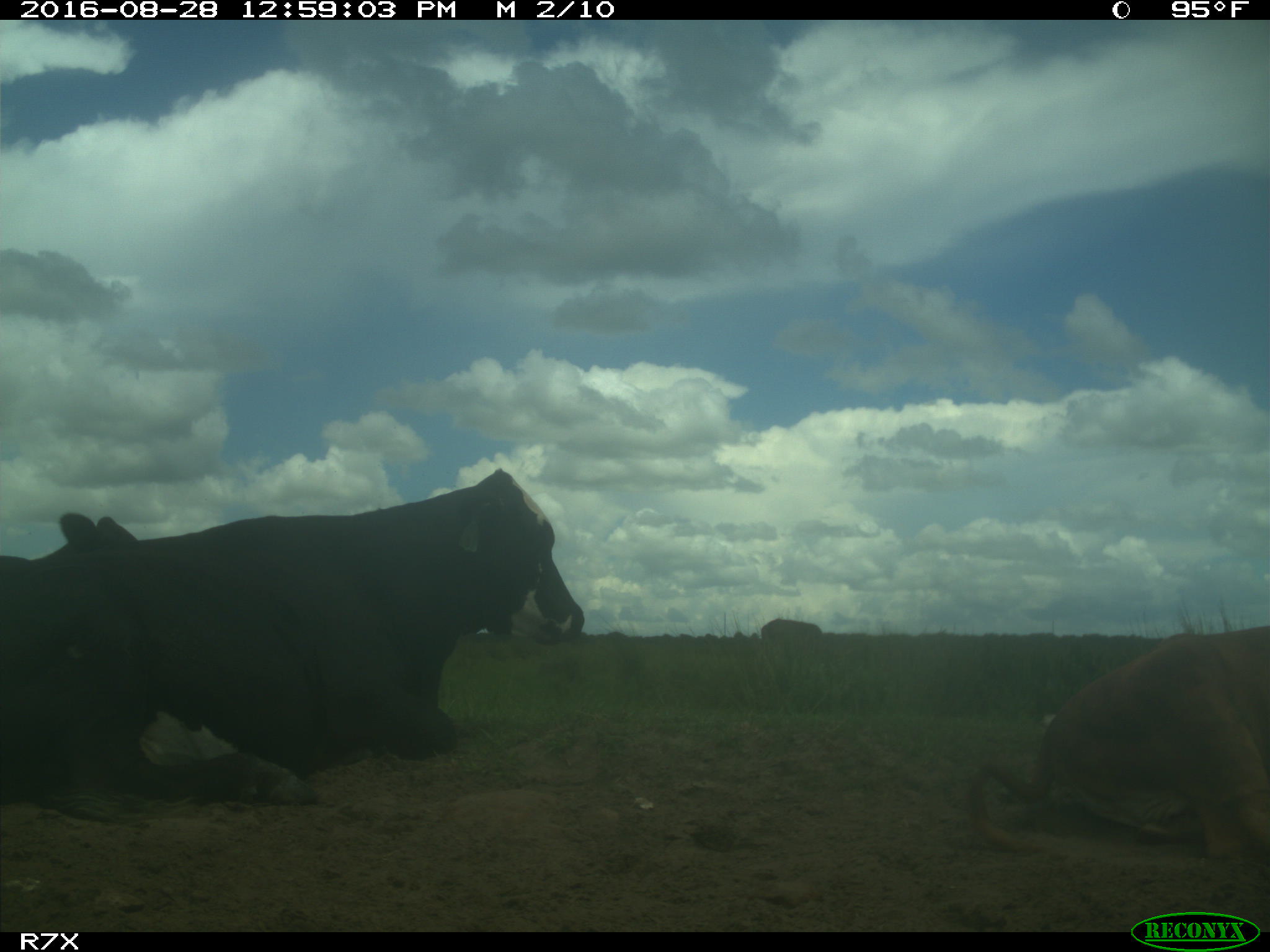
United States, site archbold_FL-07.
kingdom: Animalia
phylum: Chordata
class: Mammalia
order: Artiodactyla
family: Bovidae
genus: Bos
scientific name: Bos taurus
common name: domestic cow